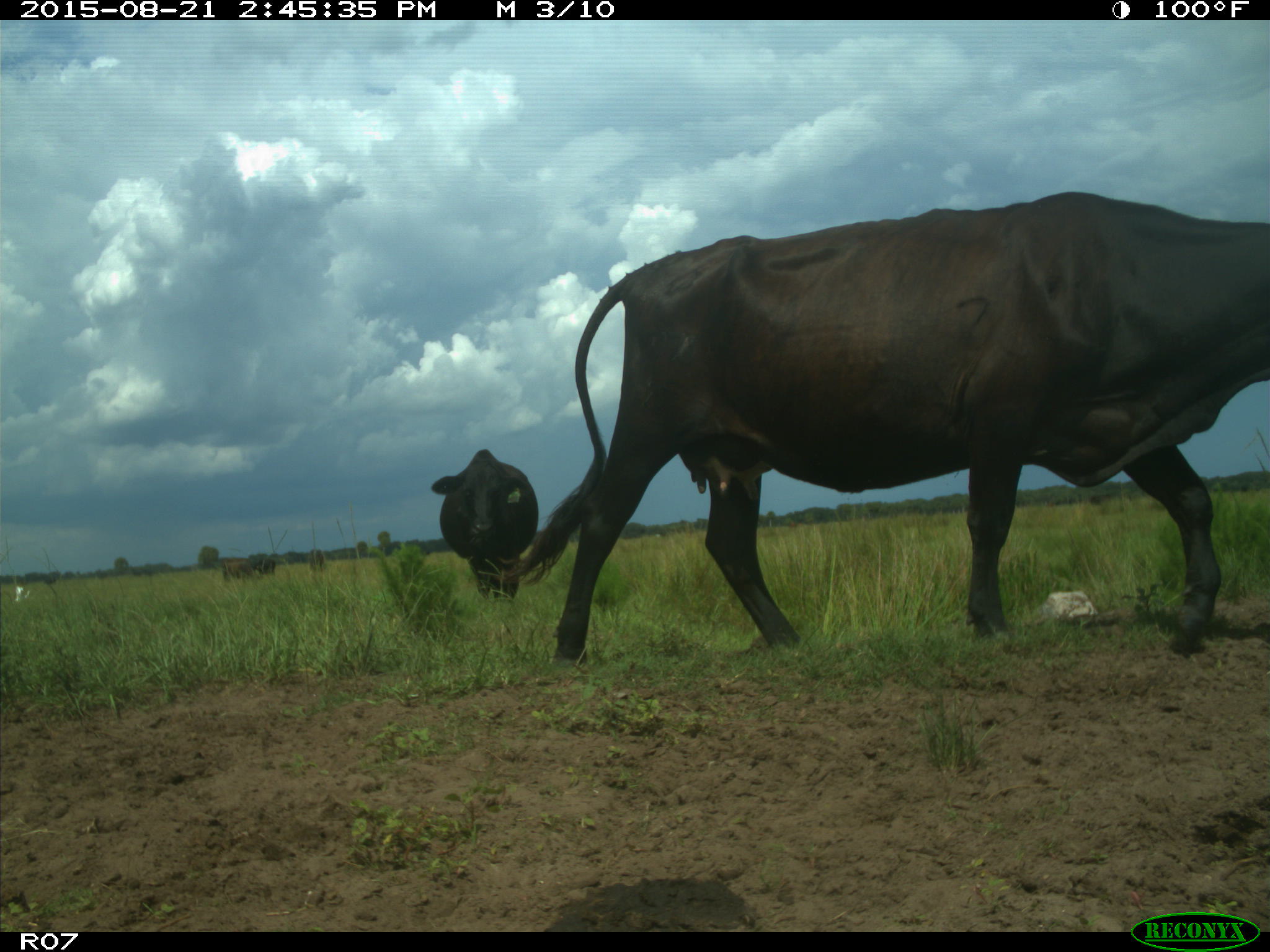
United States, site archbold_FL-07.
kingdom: Animalia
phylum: Chordata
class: Mammalia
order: Artiodactyla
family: Bovidae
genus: Bos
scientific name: Bos taurus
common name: domestic cow